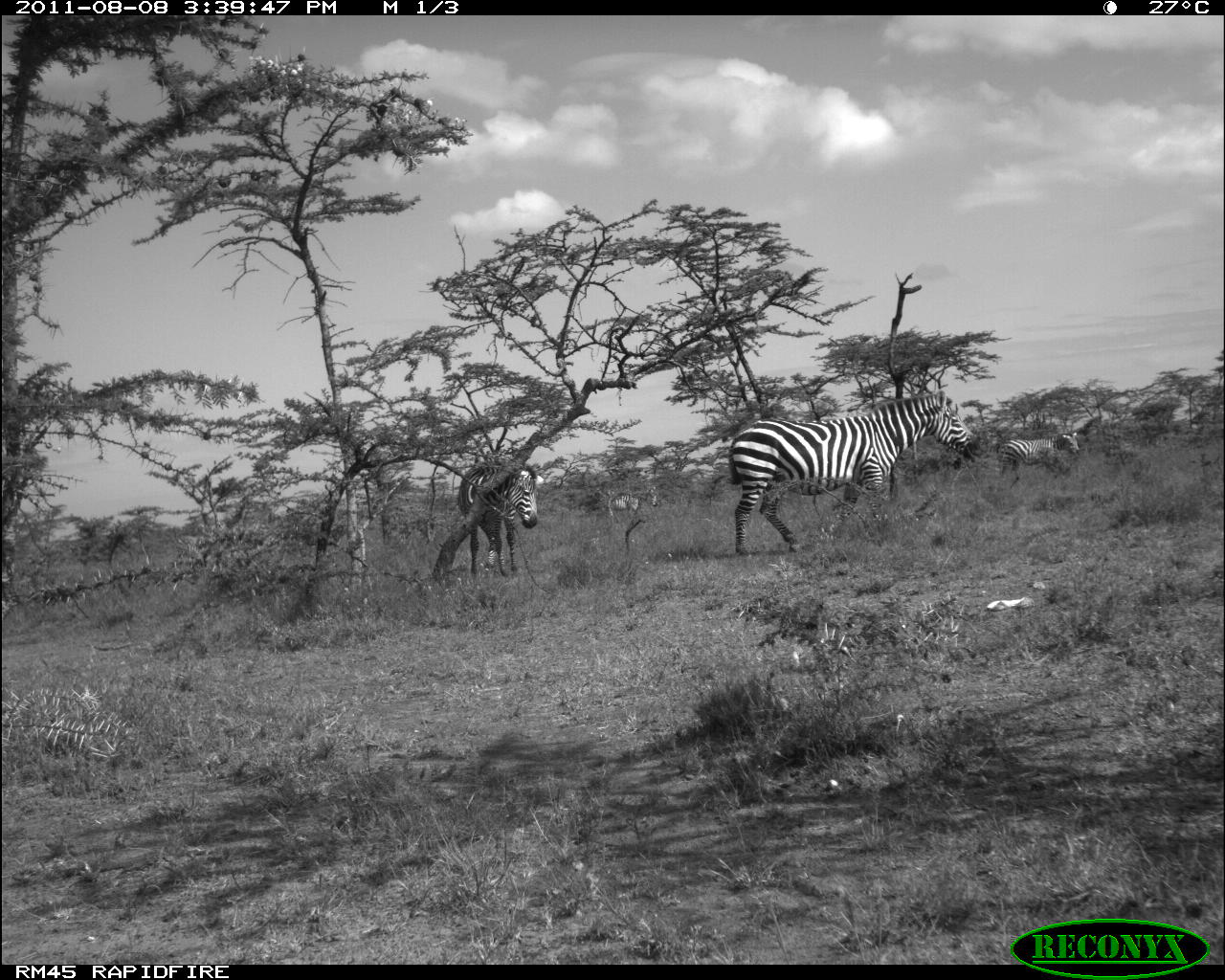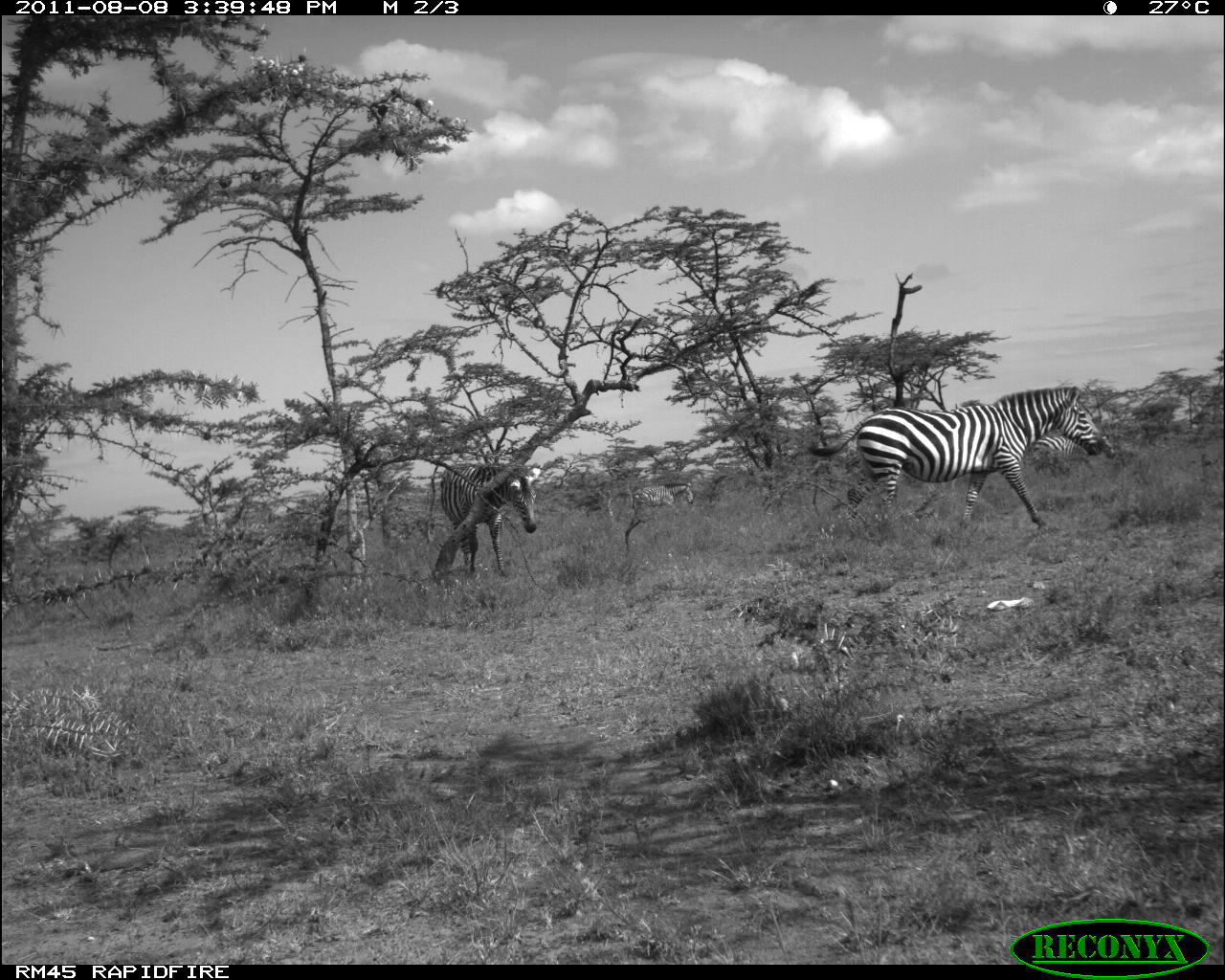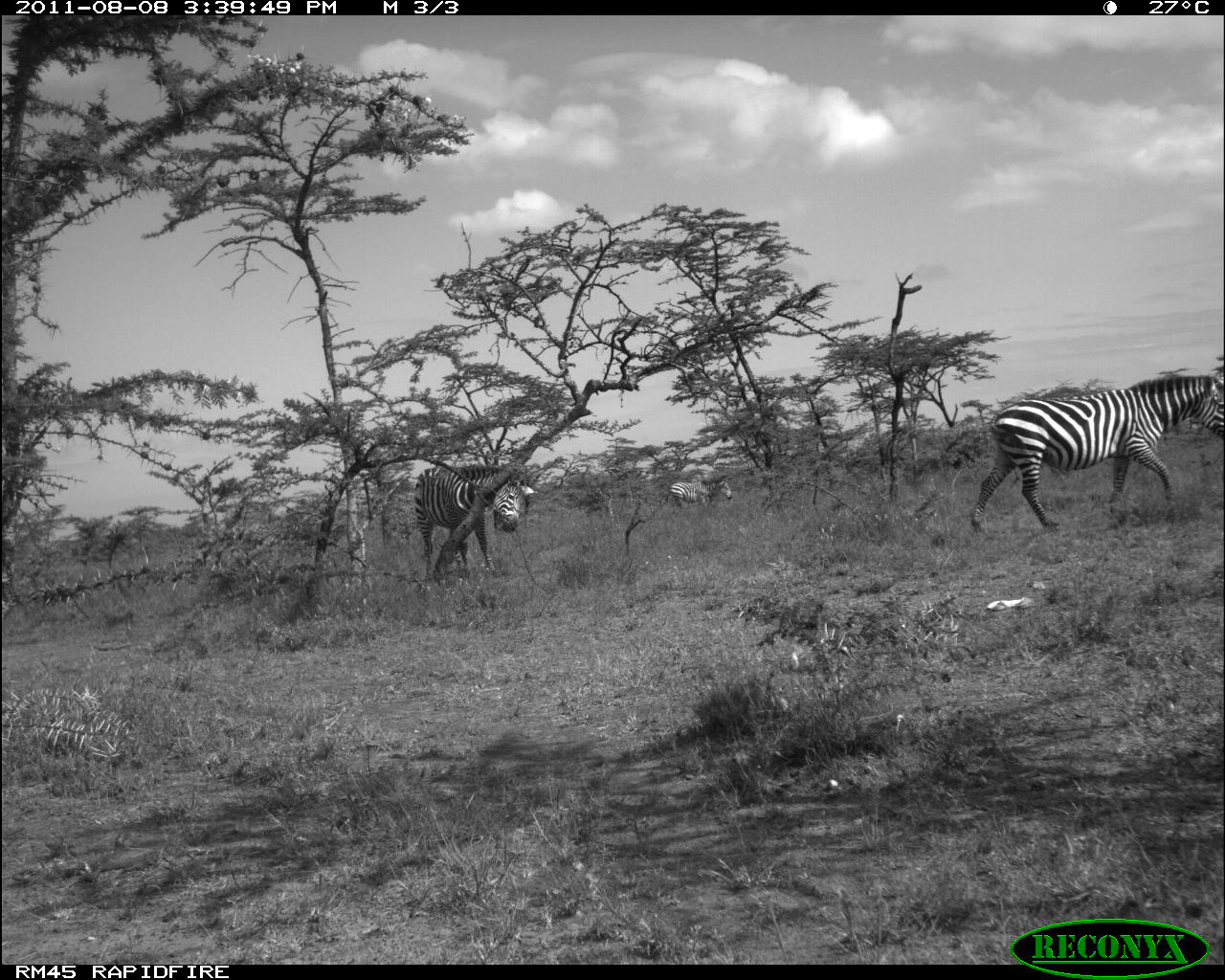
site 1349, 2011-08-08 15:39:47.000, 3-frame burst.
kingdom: Animalia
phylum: Chordata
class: Mammalia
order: Perissodactyla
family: Equidae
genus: Equus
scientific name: Equus quagga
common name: plains zebra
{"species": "Equus quagga (plains zebra)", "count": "5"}